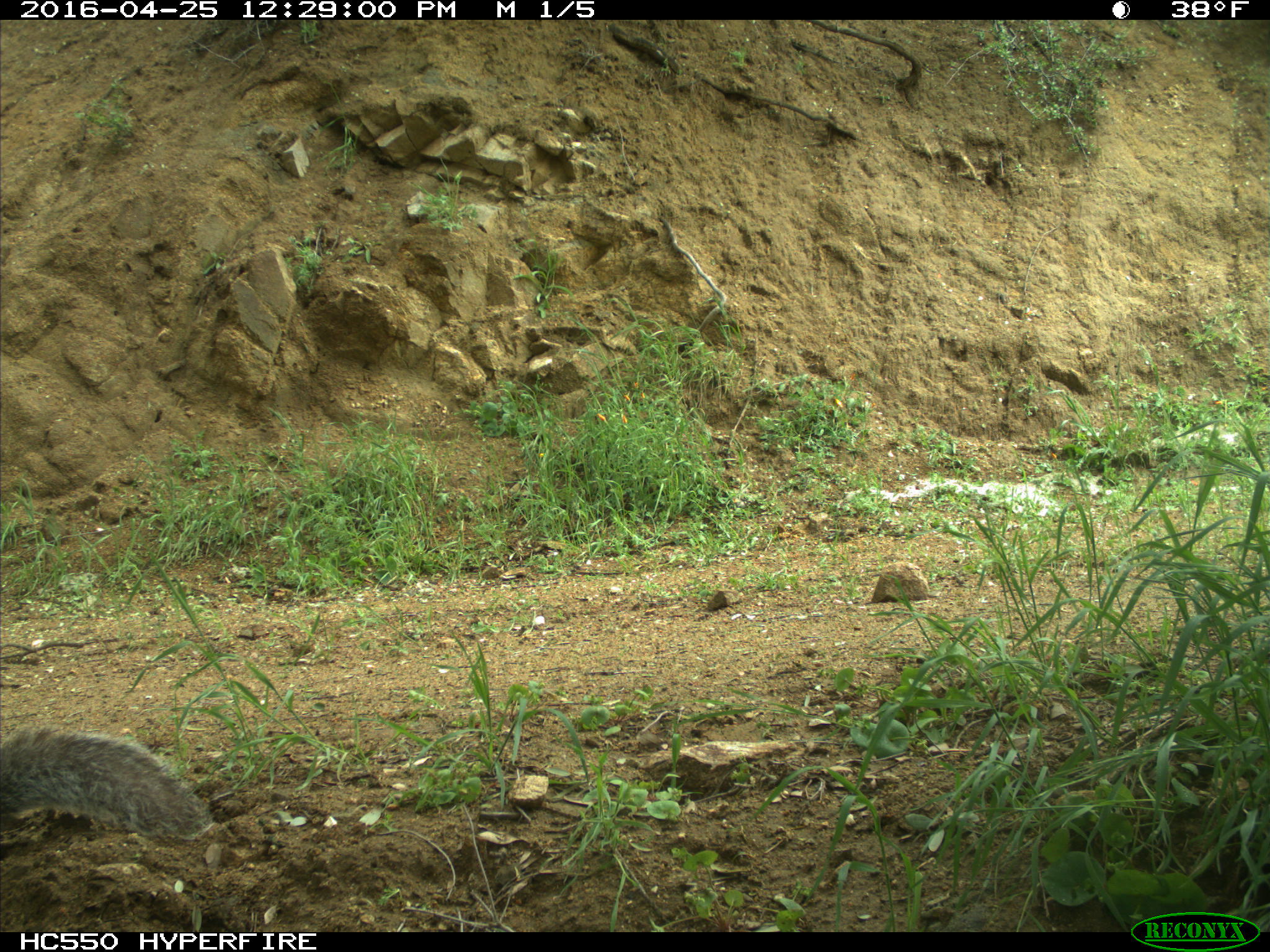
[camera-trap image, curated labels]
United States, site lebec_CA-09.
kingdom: Animalia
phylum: Chordata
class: Mammalia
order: Rodentia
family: Sciuridae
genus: Sciurus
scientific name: Sciurus carolinensis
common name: eastern gray squirrel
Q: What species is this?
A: Sciurus carolinensis (eastern gray squirrel).